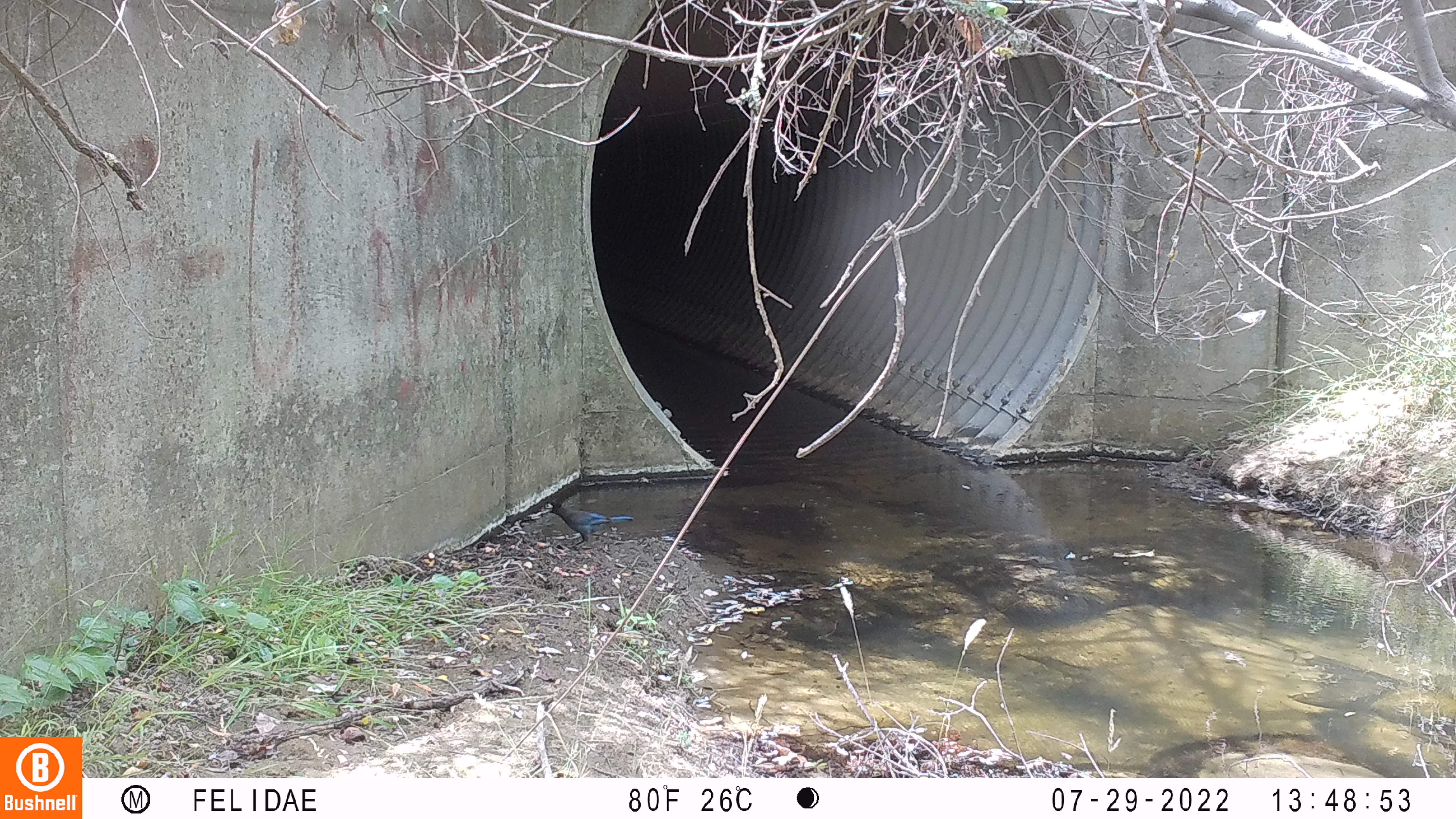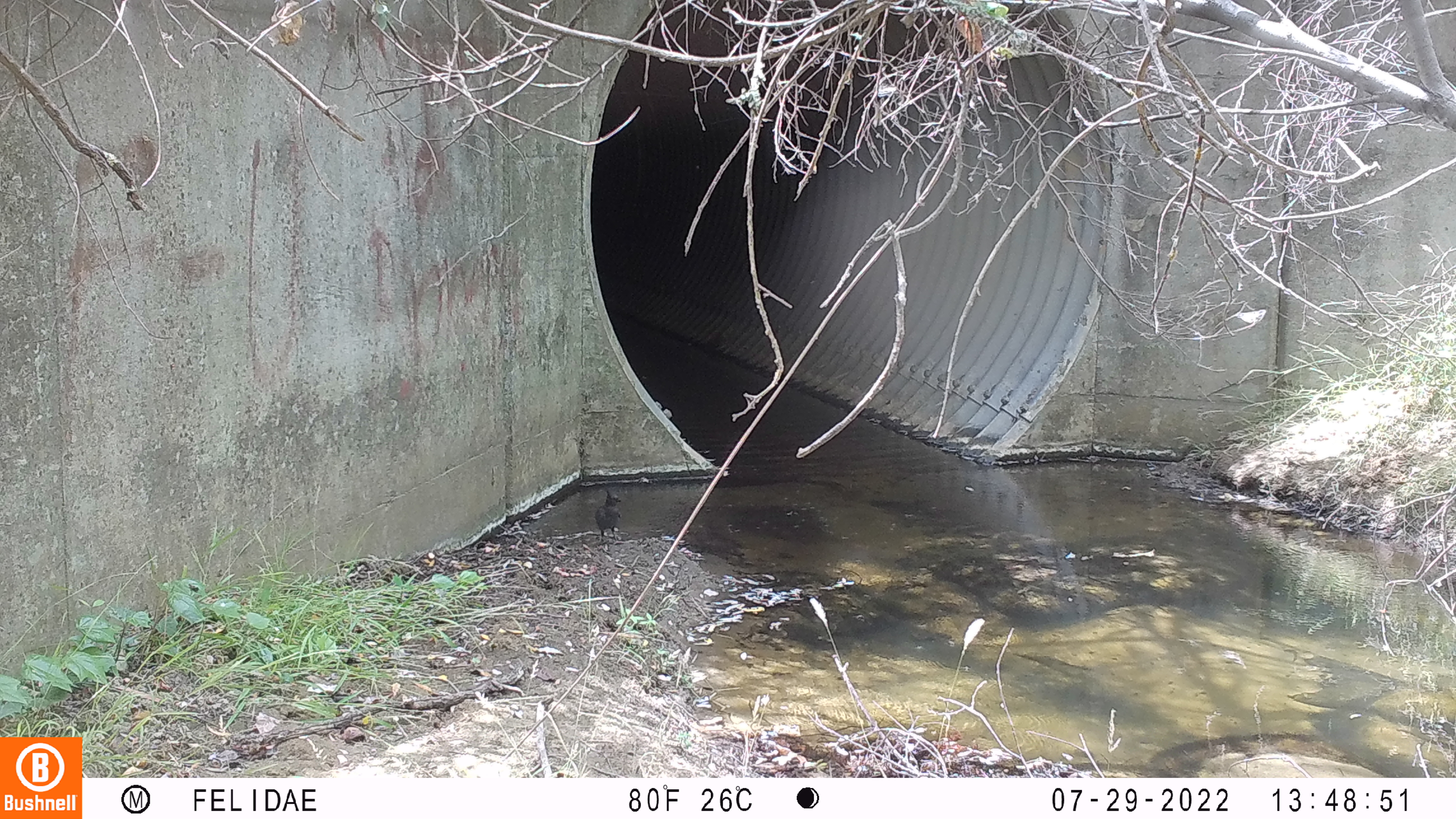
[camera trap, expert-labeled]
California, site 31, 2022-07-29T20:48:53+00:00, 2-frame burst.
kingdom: Animalia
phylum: Chordata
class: Aves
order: Passeriformes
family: Corvidae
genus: Cyanocitta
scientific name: Cyanocitta stelleri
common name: steller's jay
Steller's jay (Cyanocitta stelleri).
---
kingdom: Animalia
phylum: Chordata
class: Aves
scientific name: Aves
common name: bird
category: unknown bird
Unknown bird (bird) (Aves).